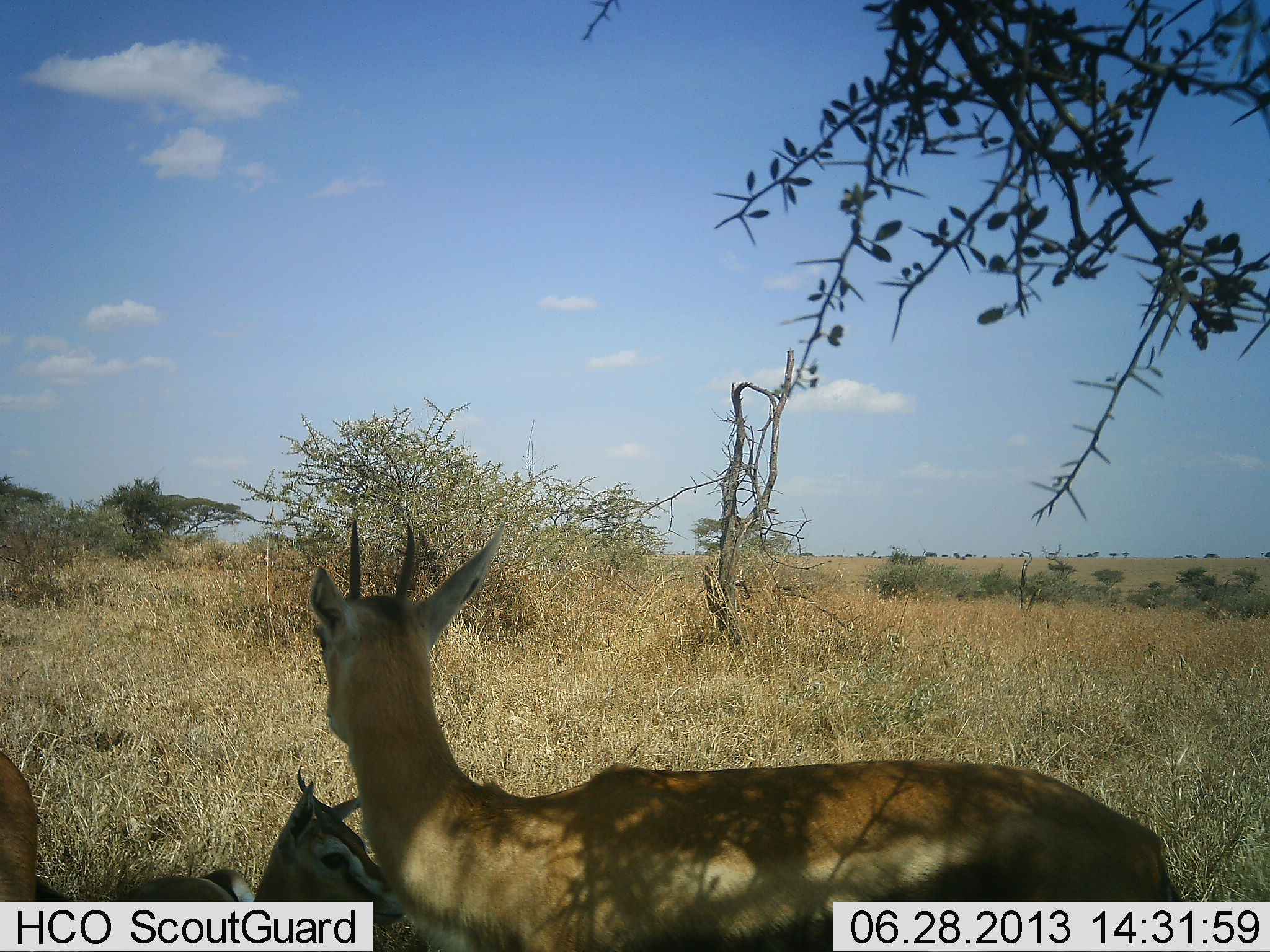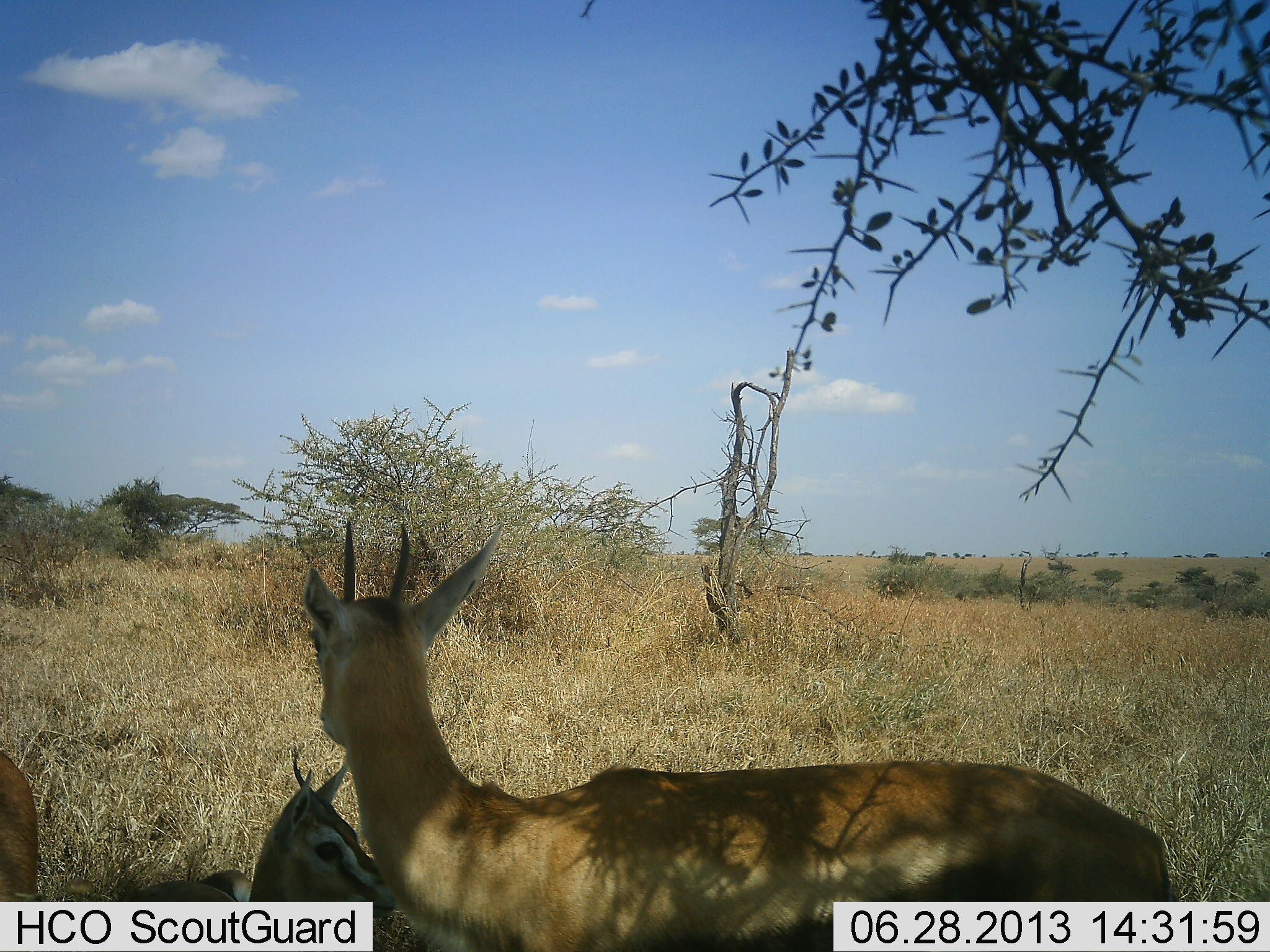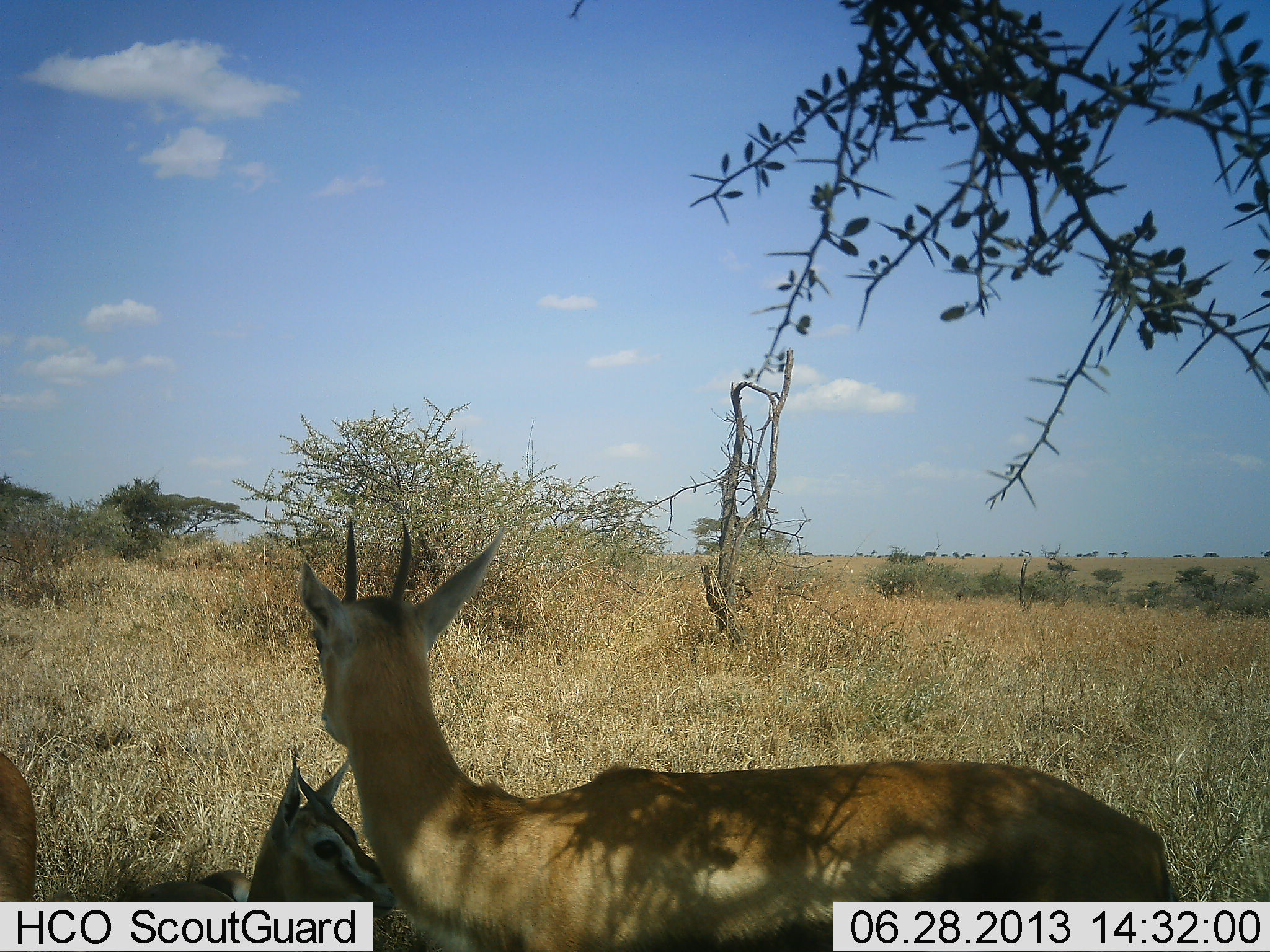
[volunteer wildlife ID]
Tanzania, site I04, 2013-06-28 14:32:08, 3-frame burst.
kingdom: Animalia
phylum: Chordata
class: Mammalia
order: Artiodactyla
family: Bovidae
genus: Eudorcas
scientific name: Eudorcas thomsonii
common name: thomson's gazelle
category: gazellethomsons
Gazellethomsons (thomson's gazelle) (Eudorcas thomsonii), count 3. Behavior (volunteer vote fractions): standing 80%, resting 70%, moving 0%, interacting 0%. Young present (vote fraction): 30%. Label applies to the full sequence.